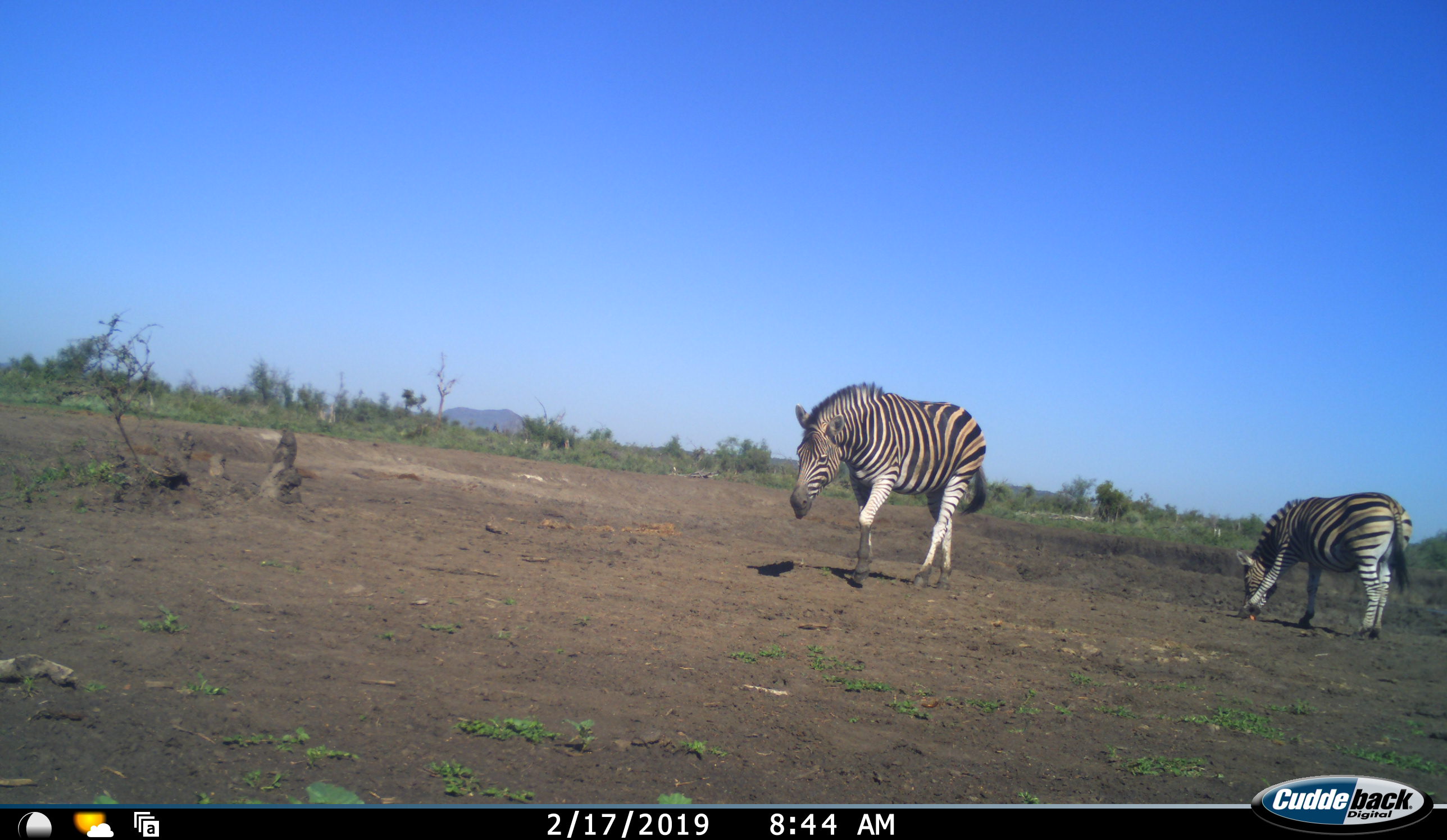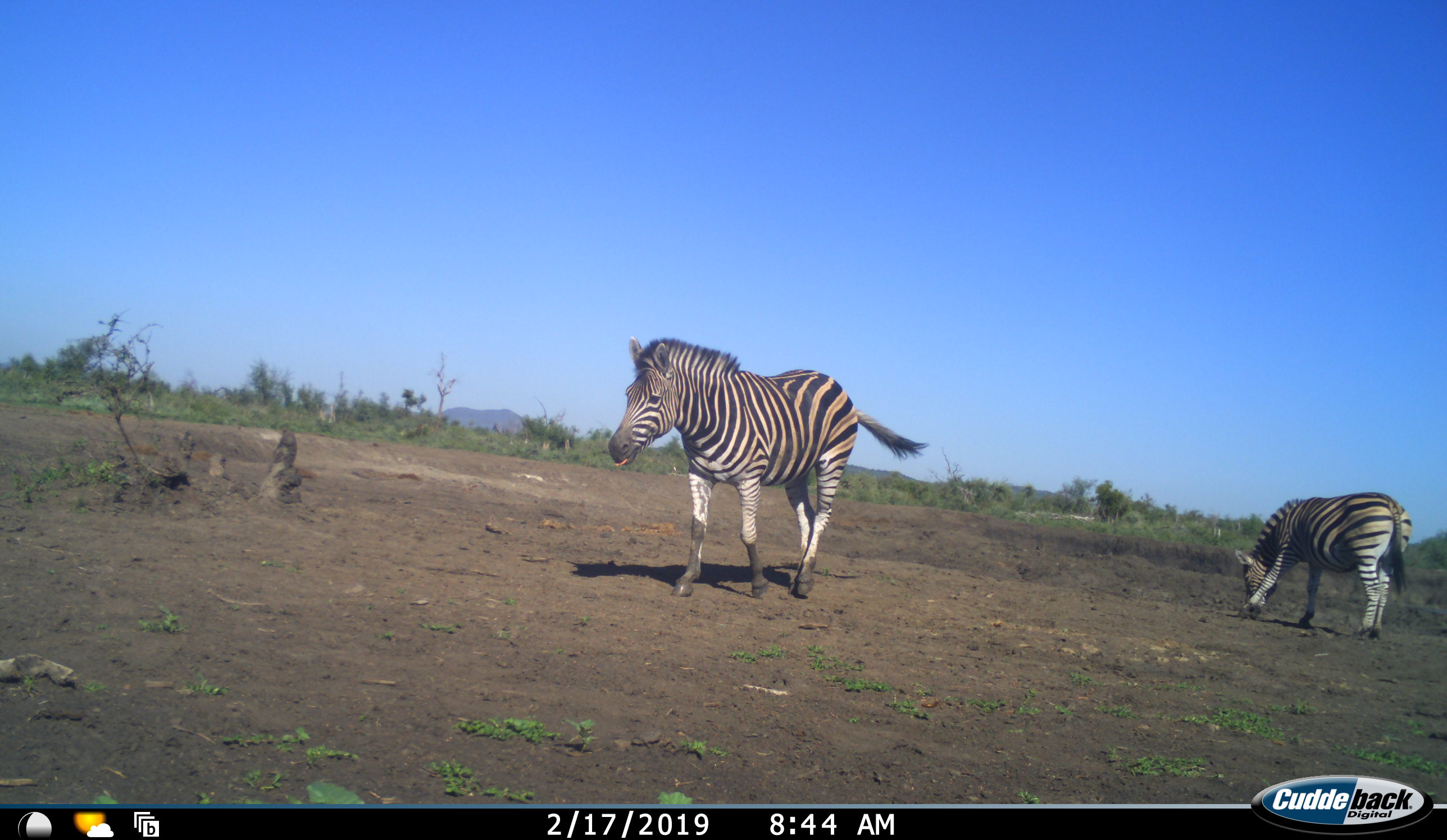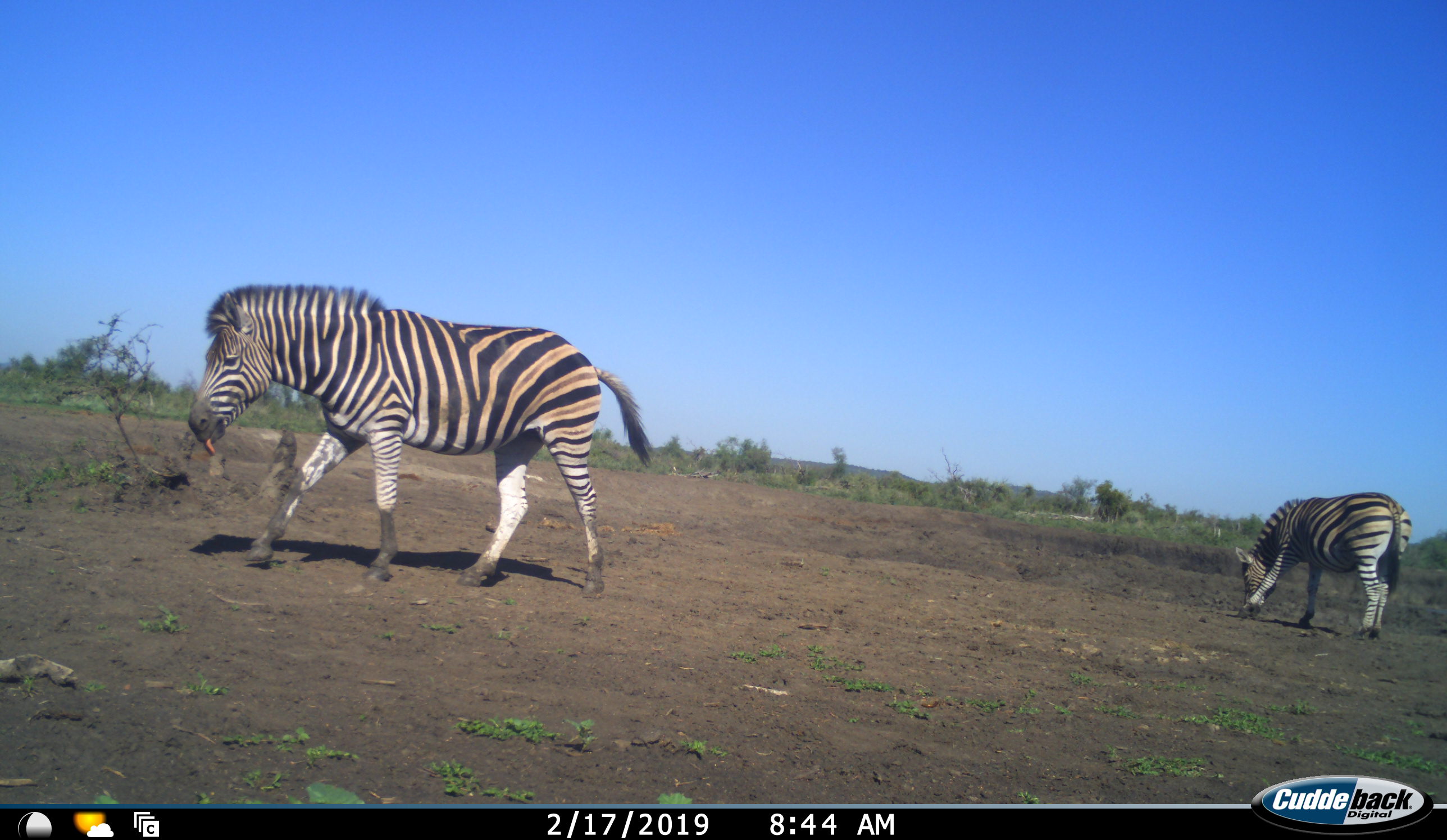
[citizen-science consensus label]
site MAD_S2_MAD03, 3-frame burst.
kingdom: Animalia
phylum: Chordata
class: Mammalia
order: Perissodactyla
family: Equidae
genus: Equus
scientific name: Equus quagga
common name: plains zebra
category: zebraplains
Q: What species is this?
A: Zebraplains (plains zebra) (Equus quagga).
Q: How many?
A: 2.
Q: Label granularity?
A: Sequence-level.